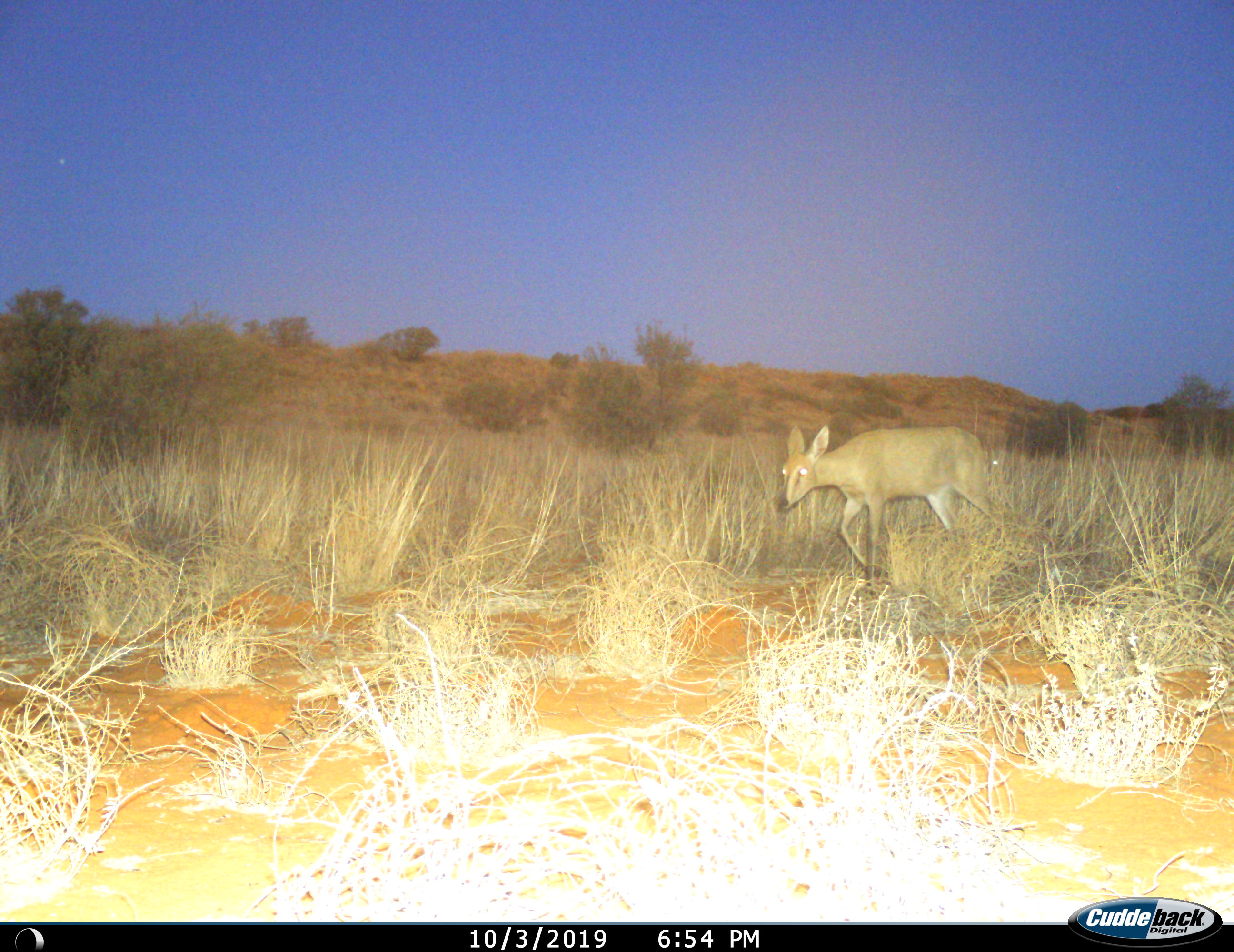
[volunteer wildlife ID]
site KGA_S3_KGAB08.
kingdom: Animalia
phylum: Chordata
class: Mammalia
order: Artiodactyla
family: Bovidae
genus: Sylvicapra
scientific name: Sylvicapra grimmia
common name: common duiker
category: duikercommongrey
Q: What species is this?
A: Duikercommongrey (common duiker) (Sylvicapra grimmia).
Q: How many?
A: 1.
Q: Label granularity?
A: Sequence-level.